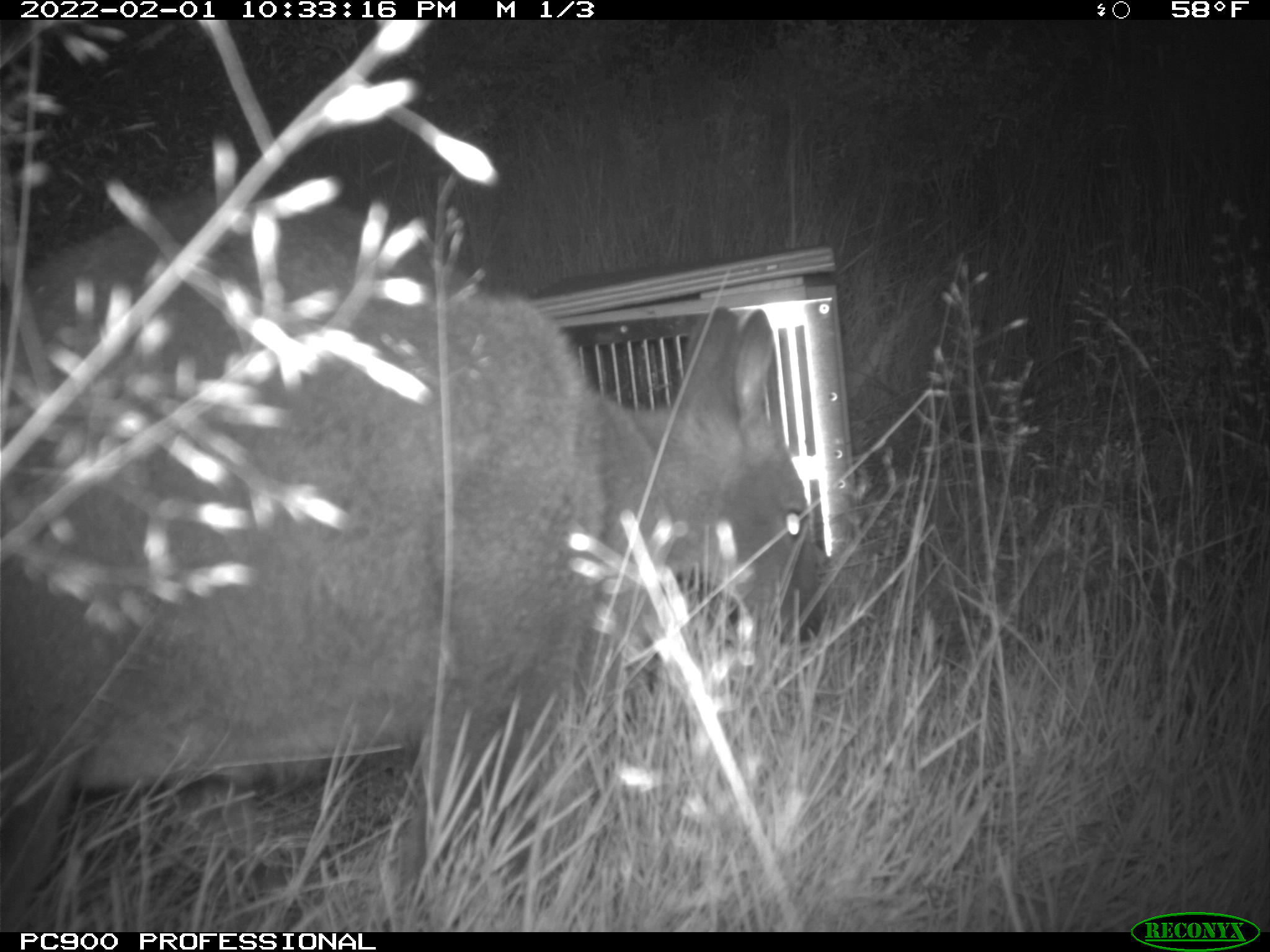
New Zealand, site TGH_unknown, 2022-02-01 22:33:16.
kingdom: Animalia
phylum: Chordata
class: Mammalia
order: Diprotodontia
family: Macropodidae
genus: Notamacropus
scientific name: Notamacropus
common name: wallaby